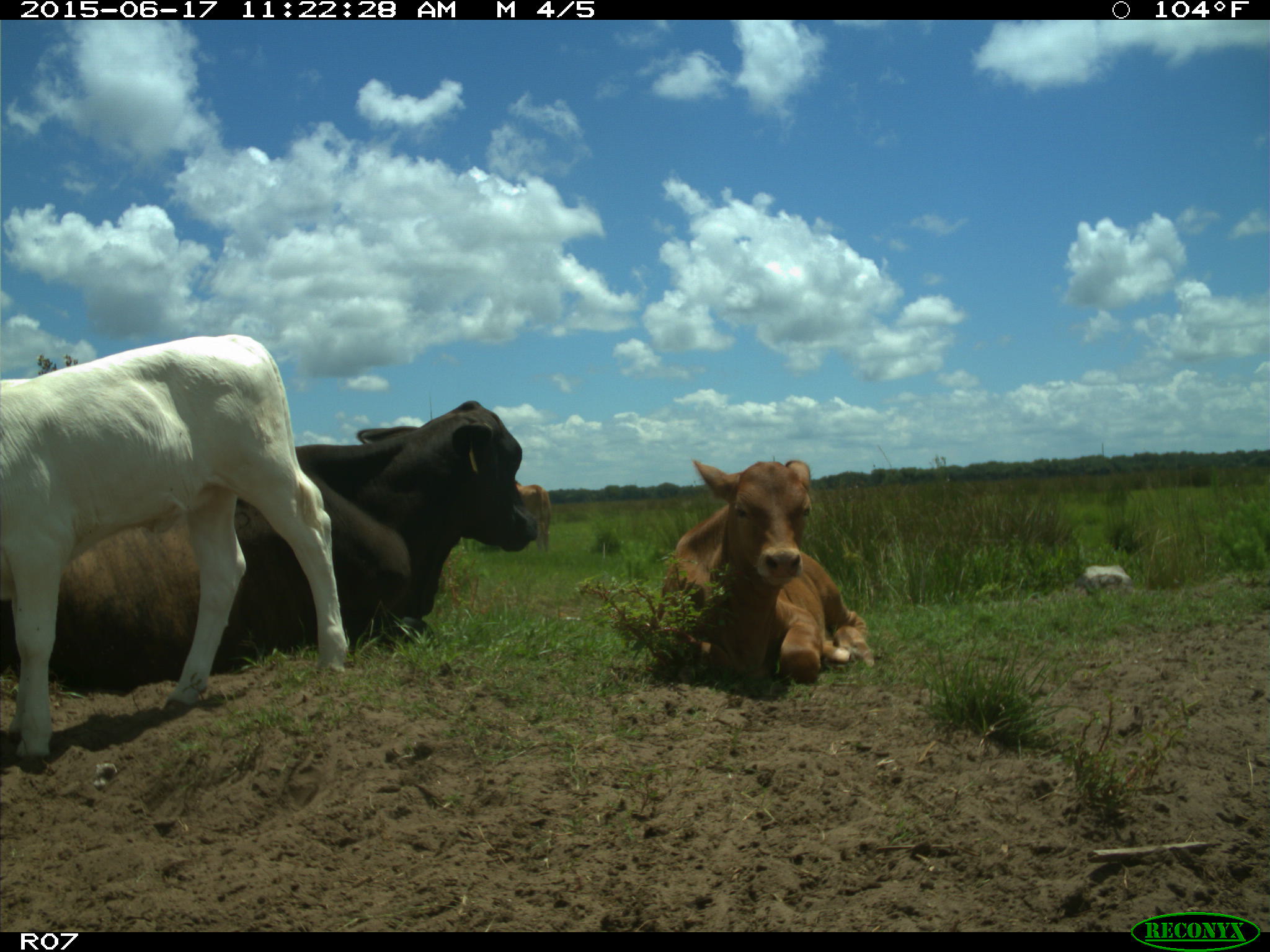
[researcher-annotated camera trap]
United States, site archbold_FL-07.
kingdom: Animalia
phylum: Chordata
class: Mammalia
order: Artiodactyla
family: Bovidae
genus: Bos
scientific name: Bos taurus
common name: domestic cow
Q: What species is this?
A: Bos taurus (domestic cow).